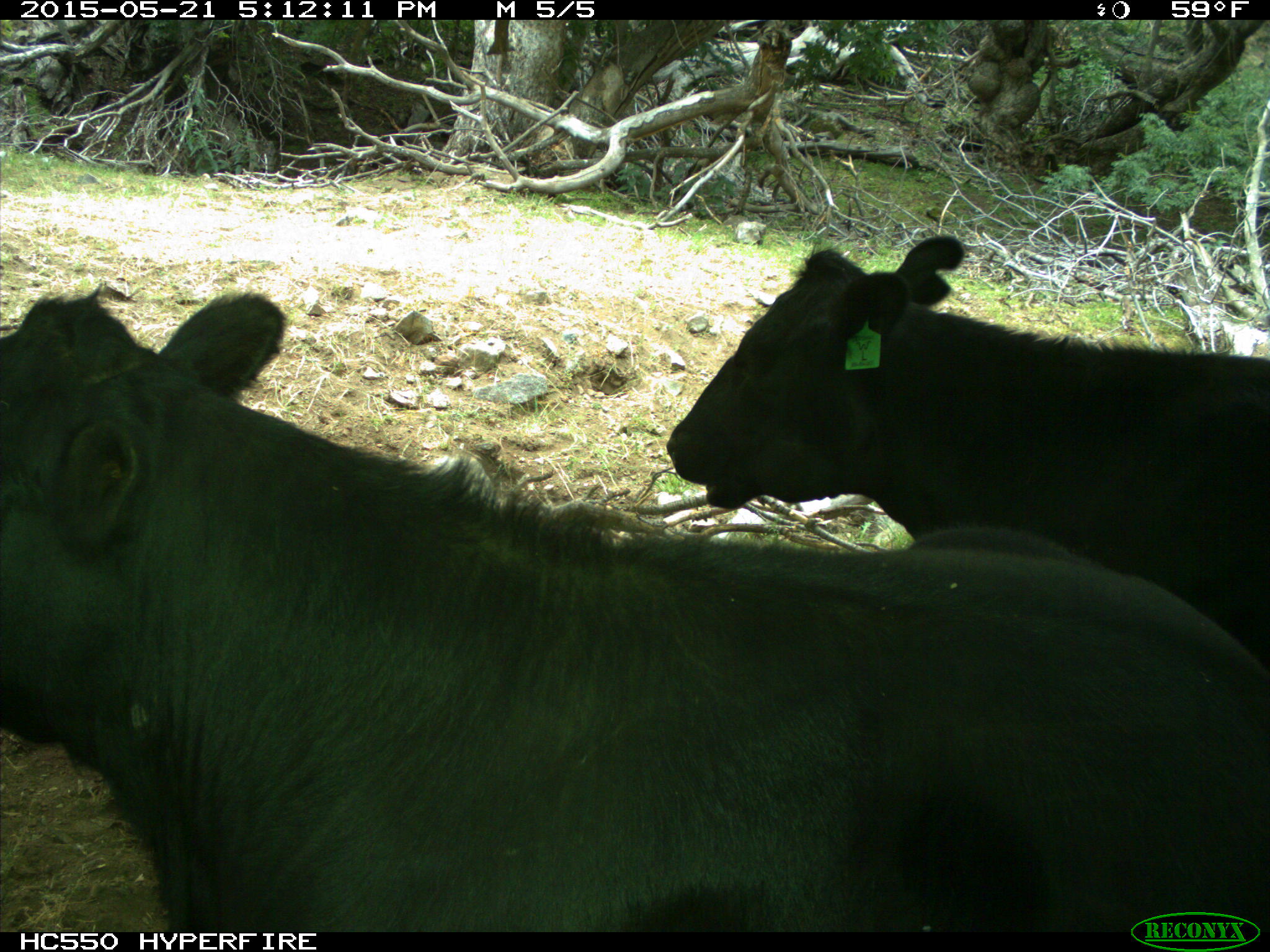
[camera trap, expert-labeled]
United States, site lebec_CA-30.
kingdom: Animalia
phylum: Chordata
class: Mammalia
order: Artiodactyla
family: Bovidae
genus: Bos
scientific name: Bos taurus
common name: domestic cow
Bos taurus (domestic cow).